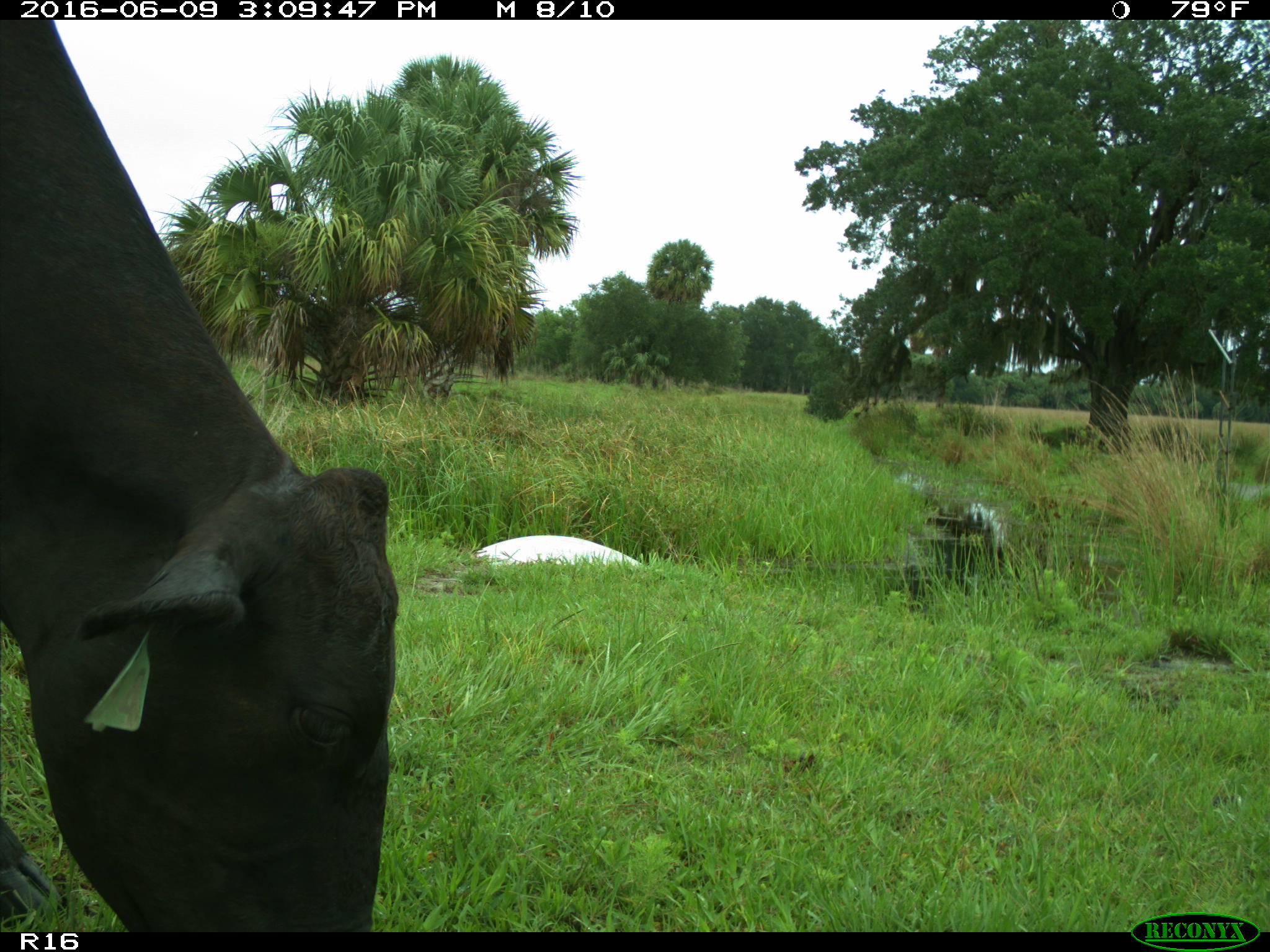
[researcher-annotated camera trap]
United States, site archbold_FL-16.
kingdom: Animalia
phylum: Chordata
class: Mammalia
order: Artiodactyla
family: Bovidae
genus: Bos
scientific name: Bos taurus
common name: domestic cow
Bos taurus (domestic cow).